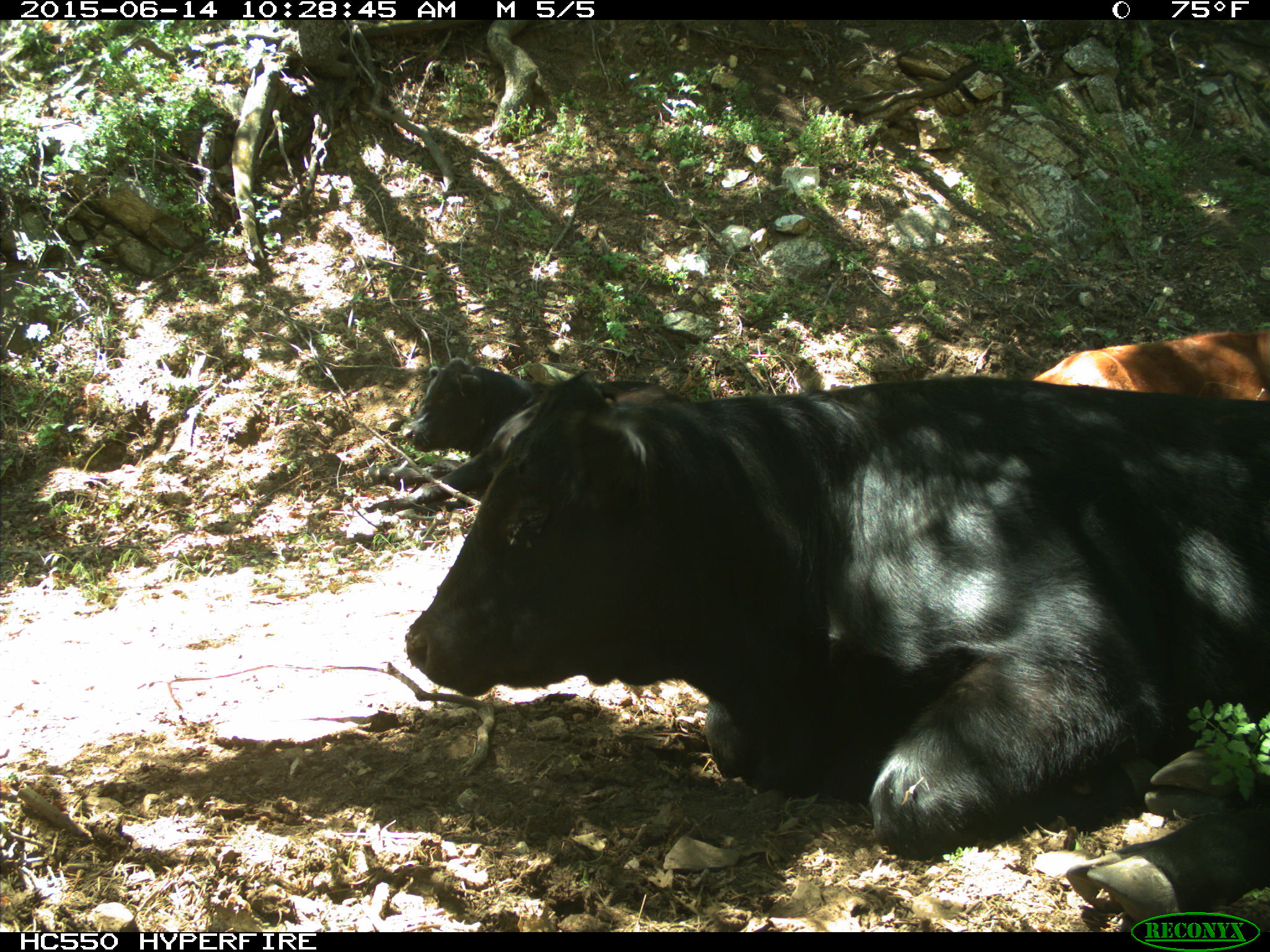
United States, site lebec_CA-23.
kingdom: Animalia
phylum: Chordata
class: Mammalia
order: Artiodactyla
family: Bovidae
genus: Bos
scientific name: Bos taurus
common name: domestic cow